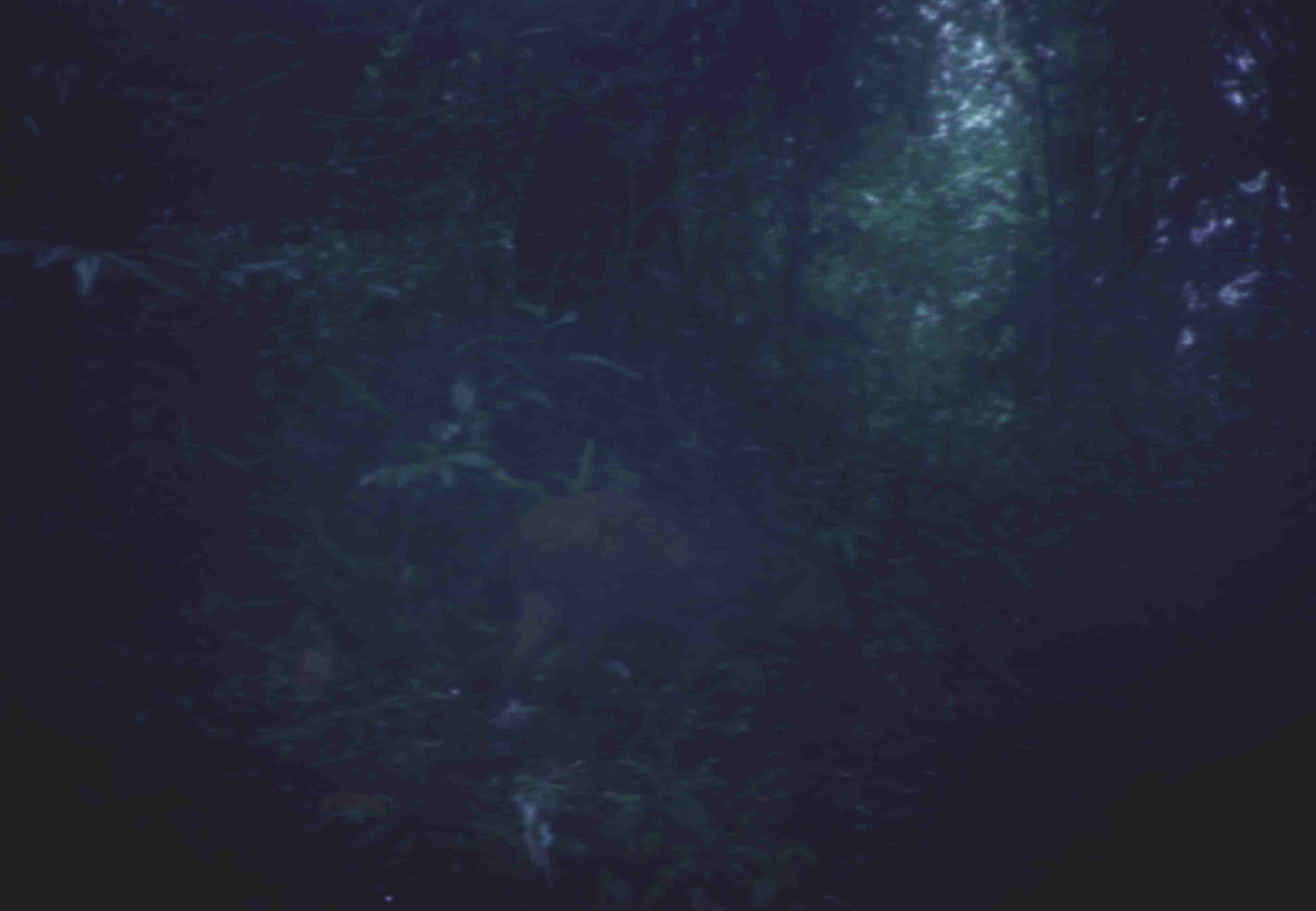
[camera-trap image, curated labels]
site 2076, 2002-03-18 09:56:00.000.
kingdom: Animalia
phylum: Chordata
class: Mammalia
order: Artiodactyla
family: Suidae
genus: Sus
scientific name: Sus scrofa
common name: wild boar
Sus scrofa (wild boar), count 1.